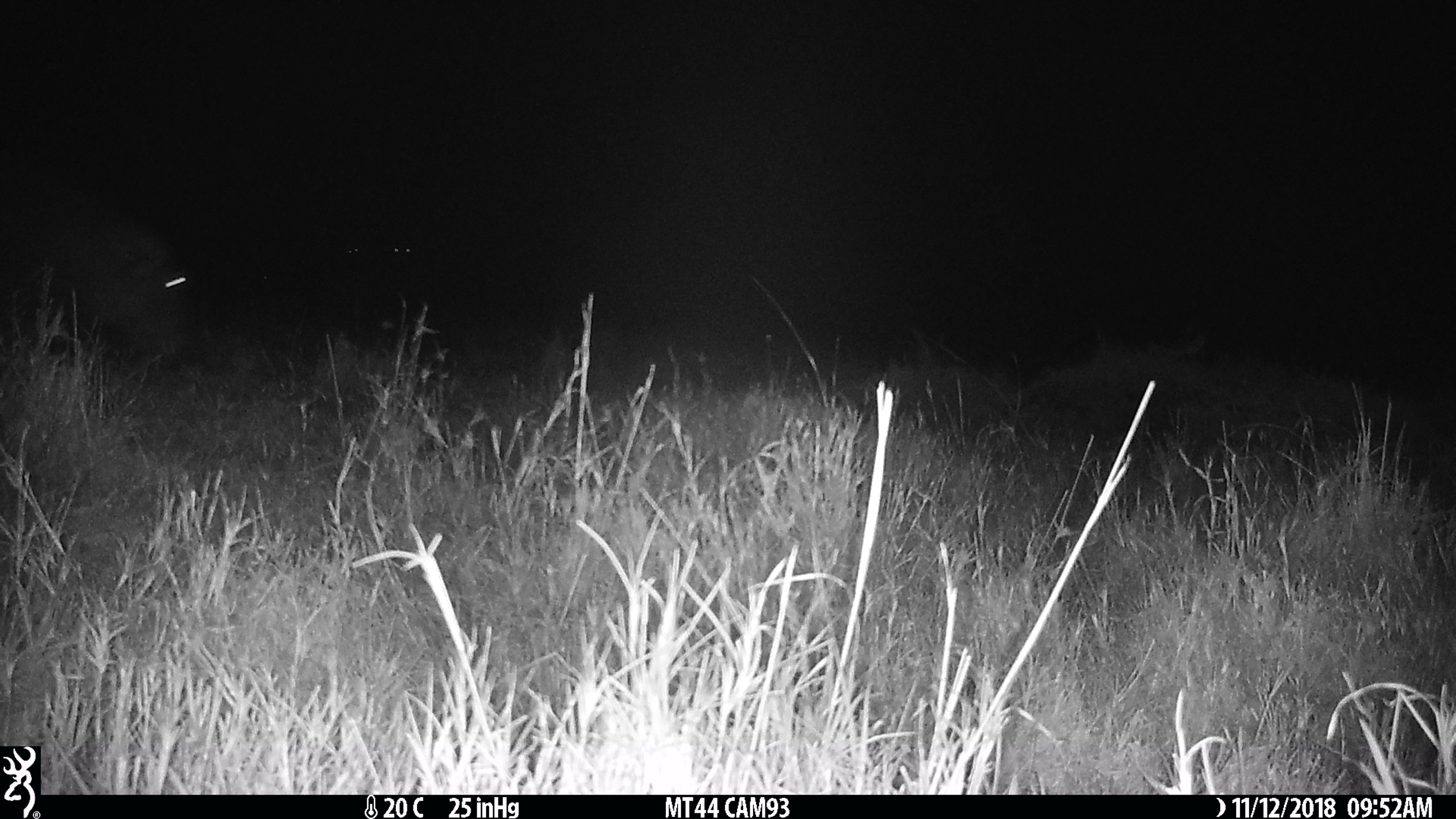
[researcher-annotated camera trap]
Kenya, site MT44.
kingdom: Animalia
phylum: Chordata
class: Mammalia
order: Artiodactyla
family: Hippopotamidae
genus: Hippopotamus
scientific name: Hippopotamus amphibius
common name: hippopotamus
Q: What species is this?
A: Hippopotamus (Hippopotamus amphibius).